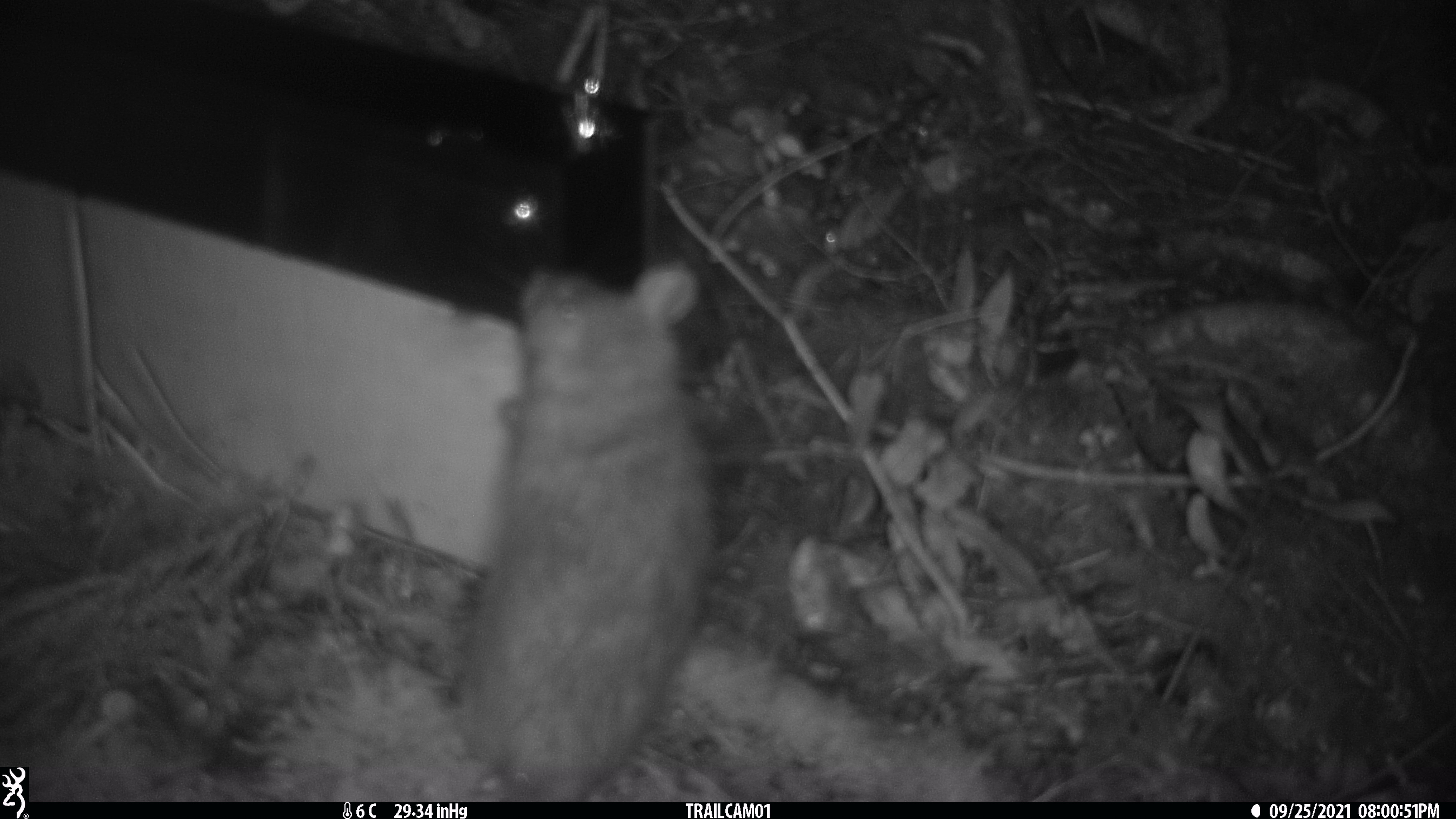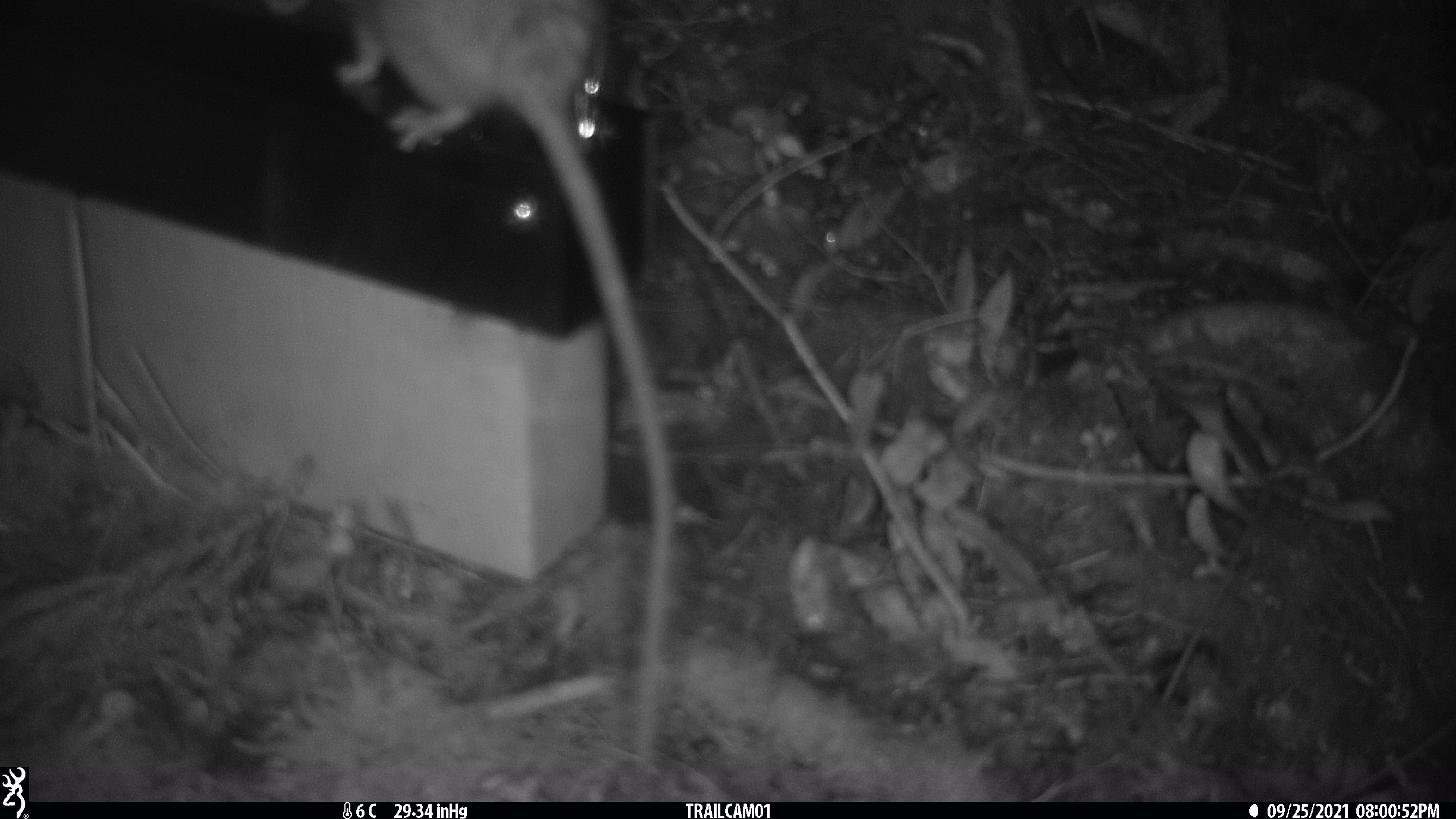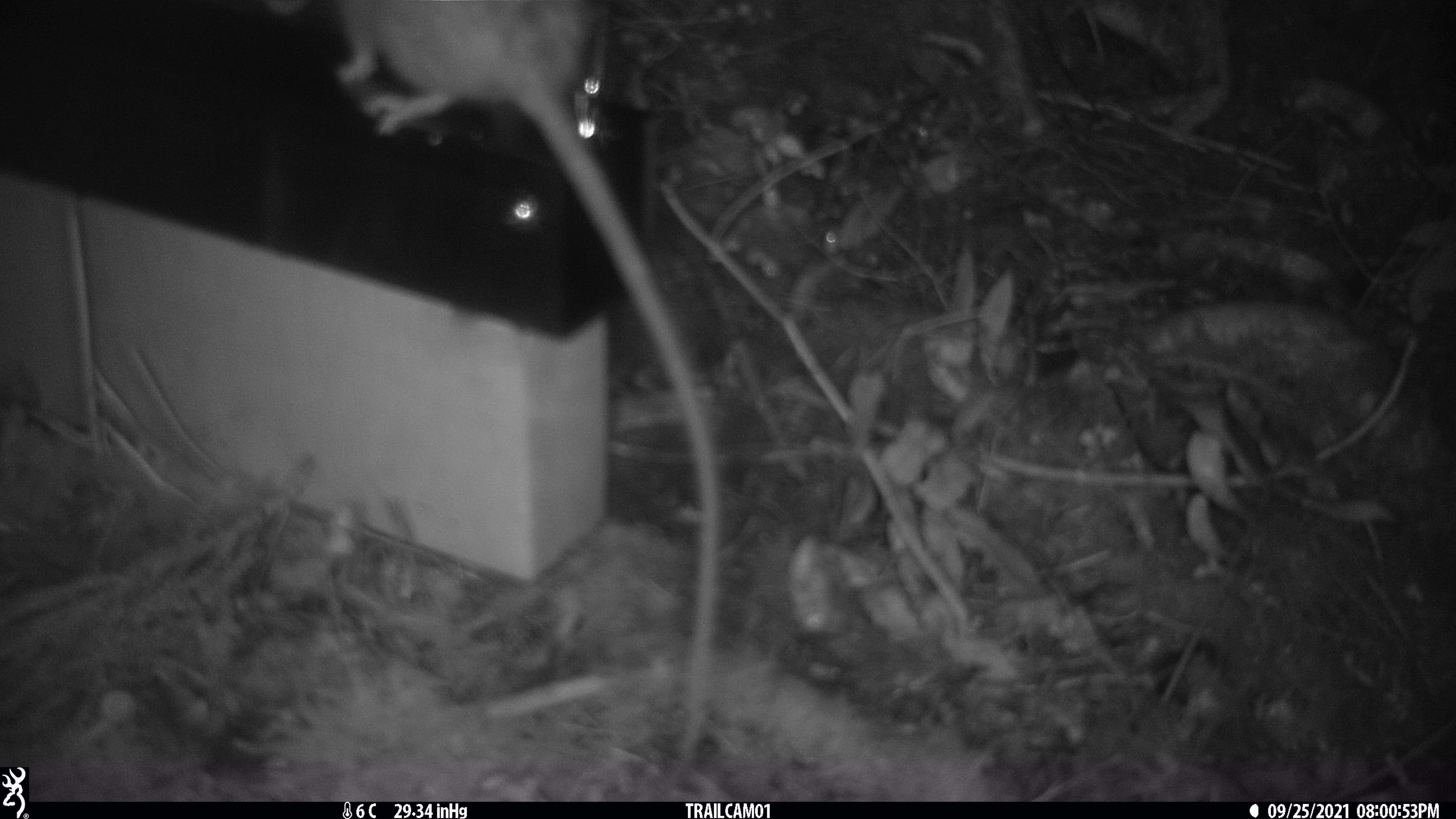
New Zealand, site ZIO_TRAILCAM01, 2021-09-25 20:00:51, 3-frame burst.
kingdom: Animalia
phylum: Chordata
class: Mammalia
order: Rodentia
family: Muridae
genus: Rattus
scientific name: Rattus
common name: rat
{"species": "rat (Rattus)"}